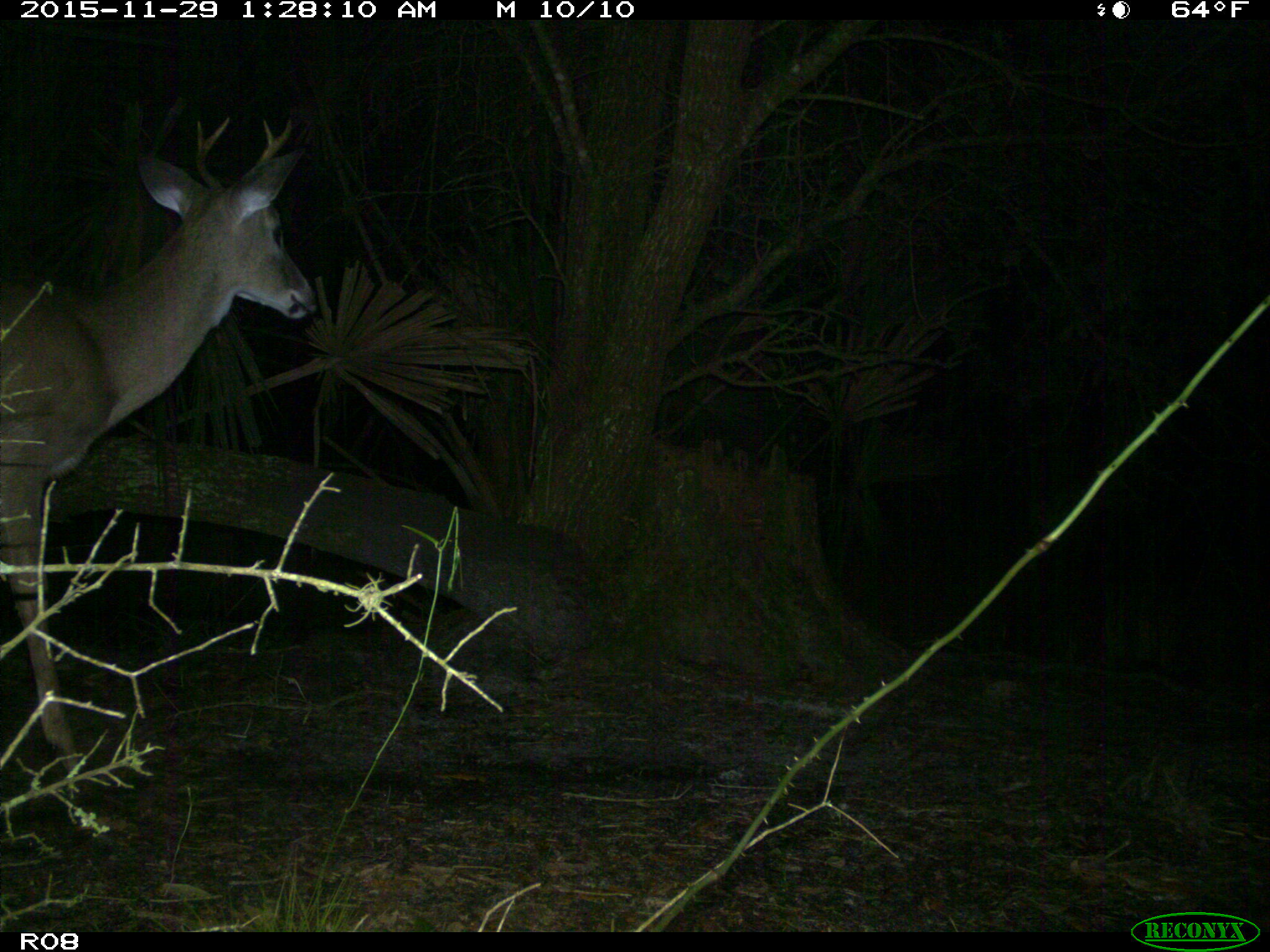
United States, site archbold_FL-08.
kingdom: Animalia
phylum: Chordata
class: Mammalia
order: Artiodactyla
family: Cervidae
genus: Odocoileus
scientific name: Odocoileus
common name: deer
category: unidentified deer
Unidentified deer (deer) (Odocoileus).